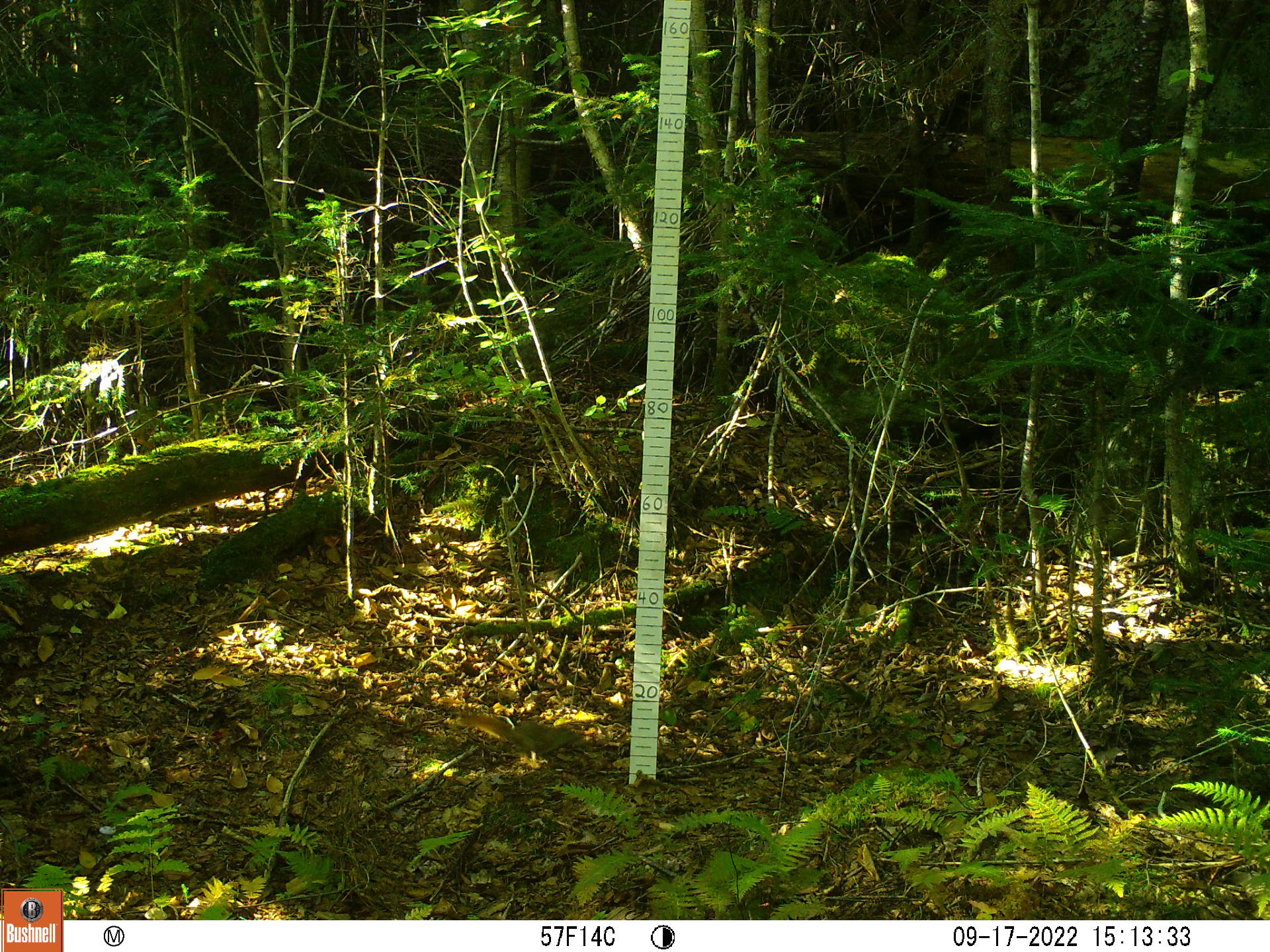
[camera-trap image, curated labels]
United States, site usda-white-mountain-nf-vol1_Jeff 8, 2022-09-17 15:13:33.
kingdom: Animalia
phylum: Chordata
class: Mammalia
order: Rodentia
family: Sciuridae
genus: Tamiasciurus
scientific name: Tamiasciurus hudsonicus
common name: red squirrel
Red squirrel (Tamiasciurus hudsonicus).